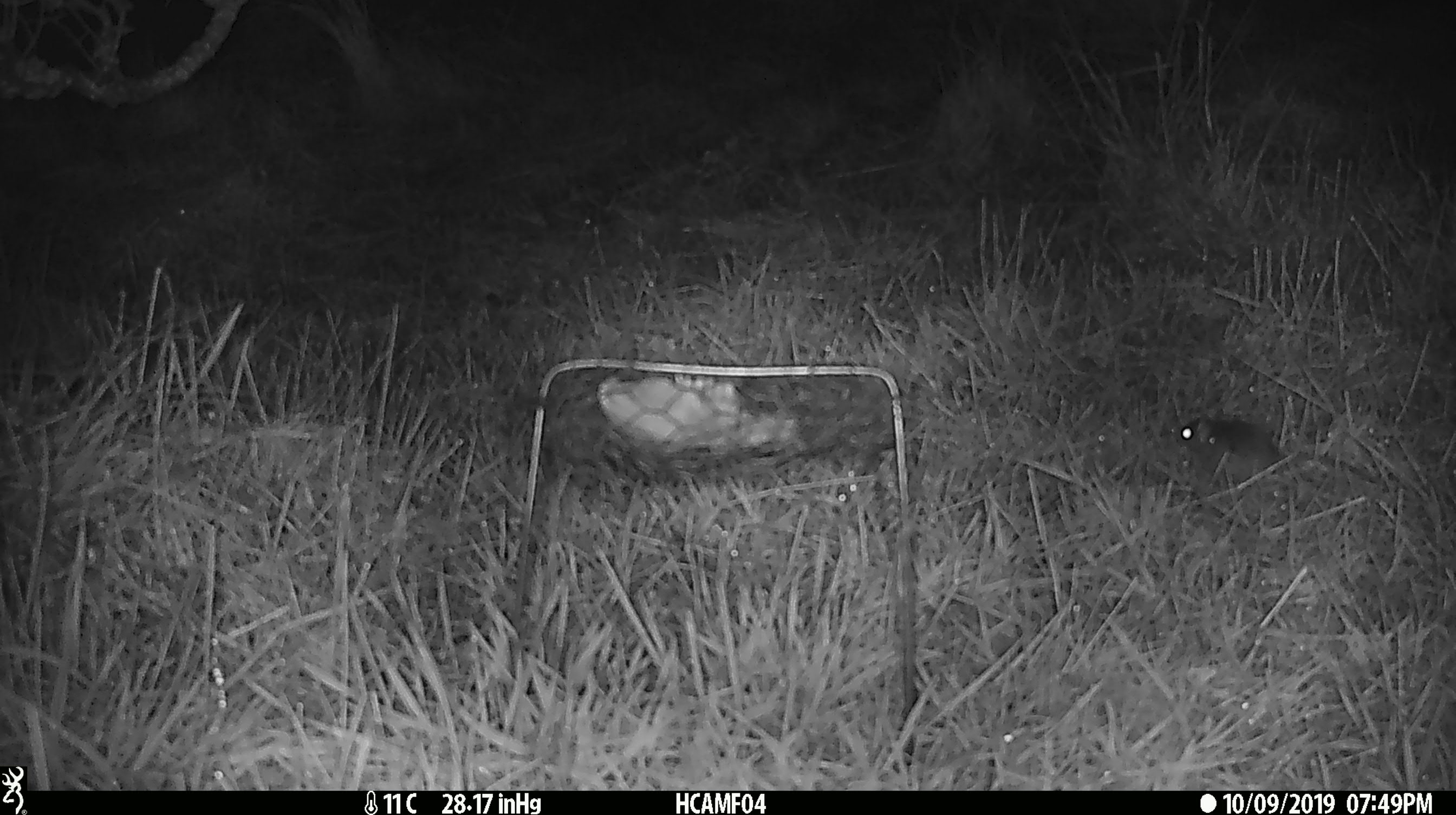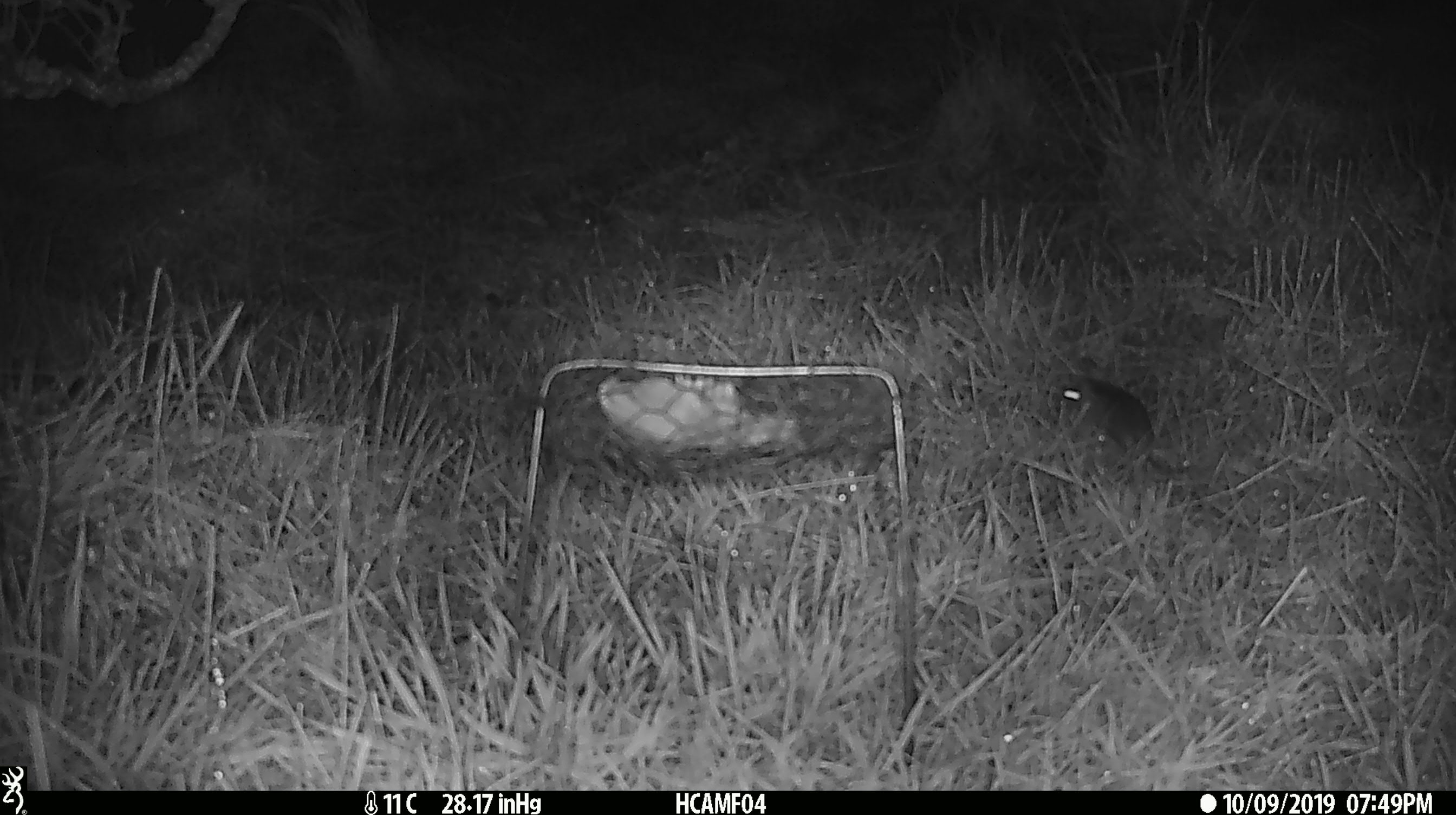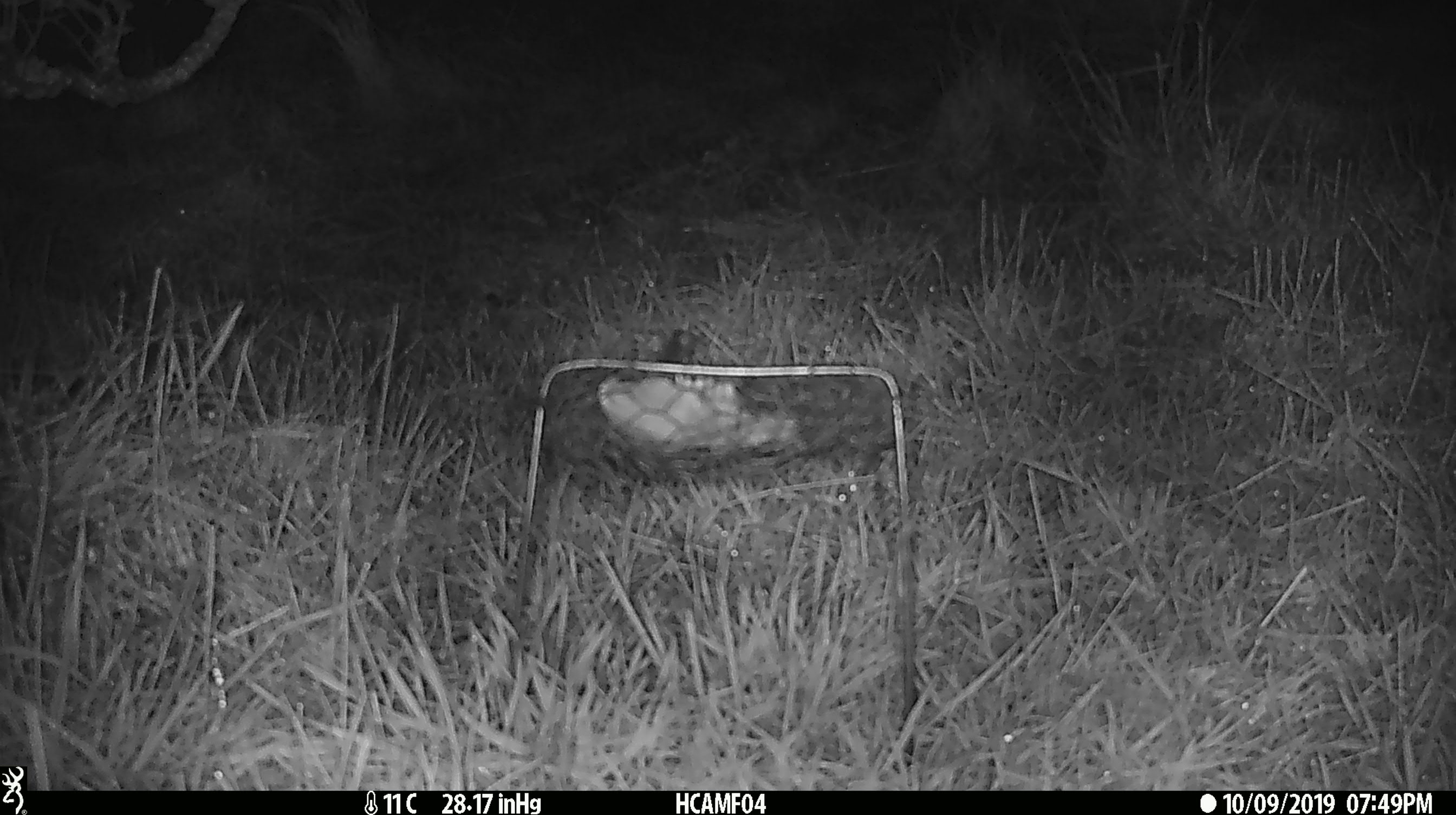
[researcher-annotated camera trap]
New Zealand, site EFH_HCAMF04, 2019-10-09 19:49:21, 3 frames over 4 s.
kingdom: Animalia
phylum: Chordata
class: Mammalia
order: Rodentia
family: Muridae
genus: Mus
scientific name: Mus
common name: mouse